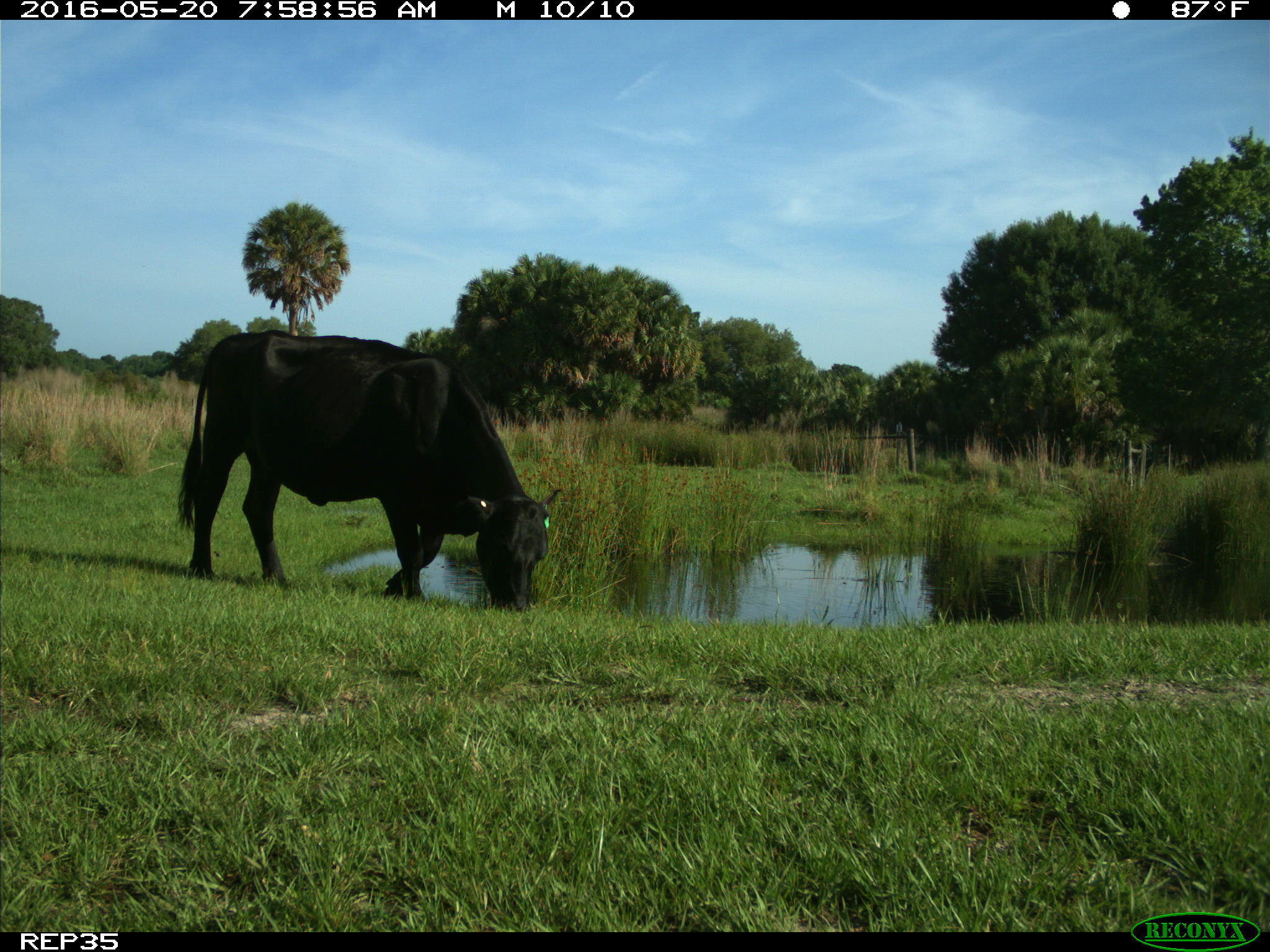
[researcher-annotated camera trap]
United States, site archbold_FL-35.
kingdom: Animalia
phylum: Chordata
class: Mammalia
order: Artiodactyla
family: Bovidae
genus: Bos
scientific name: Bos taurus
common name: domestic cow